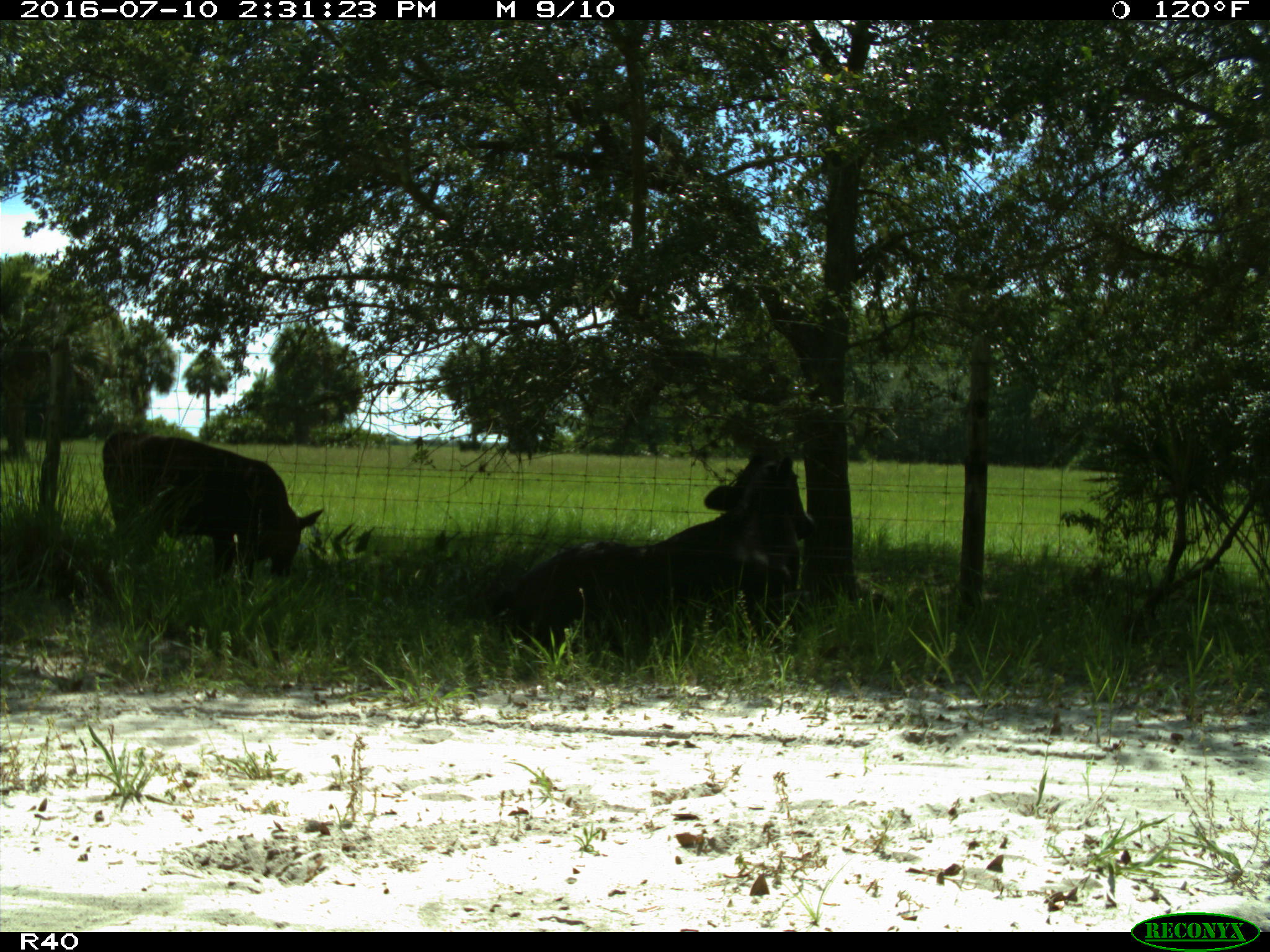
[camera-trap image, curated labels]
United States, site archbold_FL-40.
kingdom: Animalia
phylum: Chordata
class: Mammalia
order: Artiodactyla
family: Bovidae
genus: Bos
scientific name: Bos taurus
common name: domestic cow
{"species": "Bos taurus (domestic cow)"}